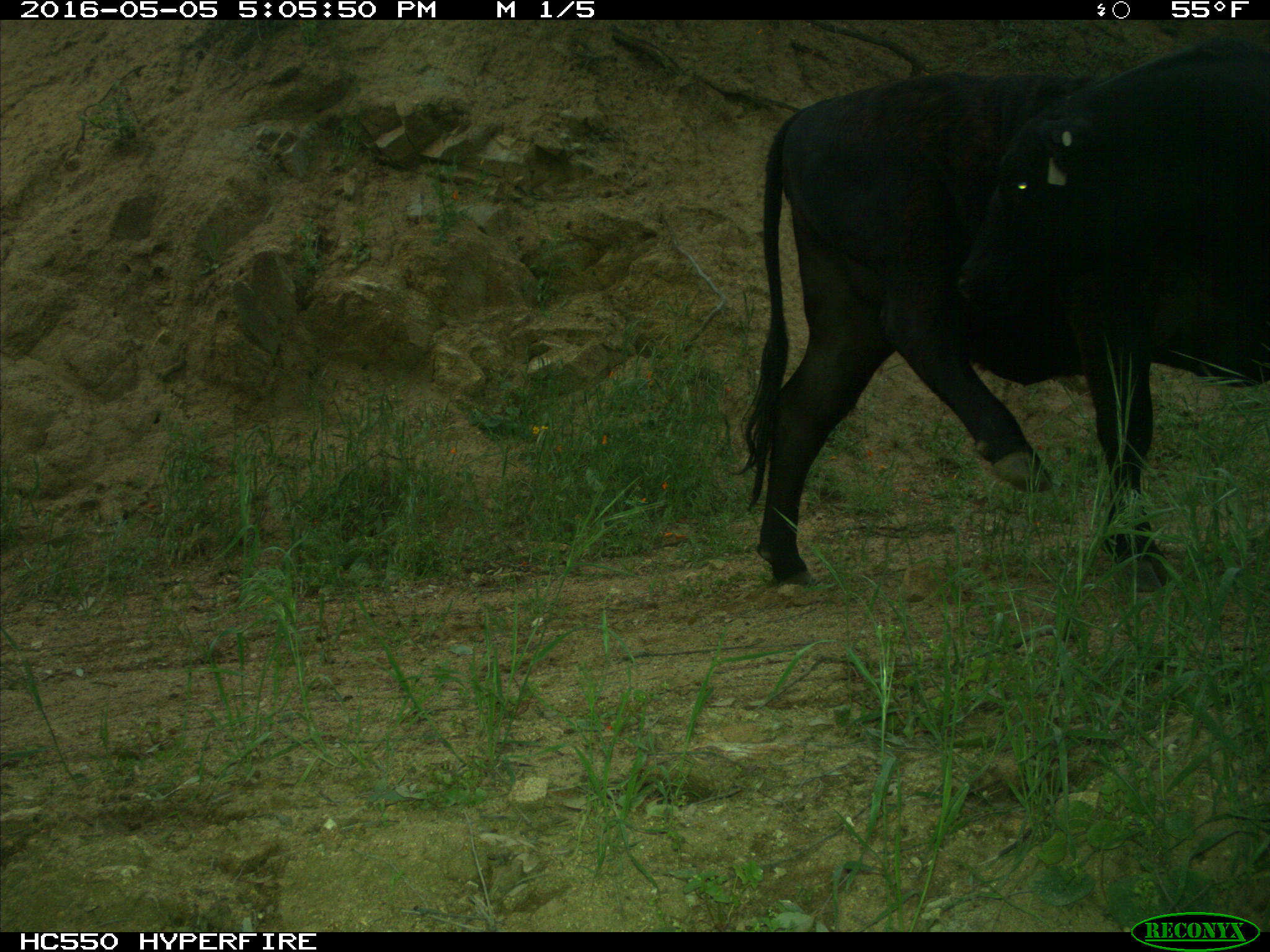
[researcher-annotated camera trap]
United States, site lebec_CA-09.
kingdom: Animalia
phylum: Chordata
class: Mammalia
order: Artiodactyla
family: Bovidae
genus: Bos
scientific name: Bos taurus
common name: domestic cow